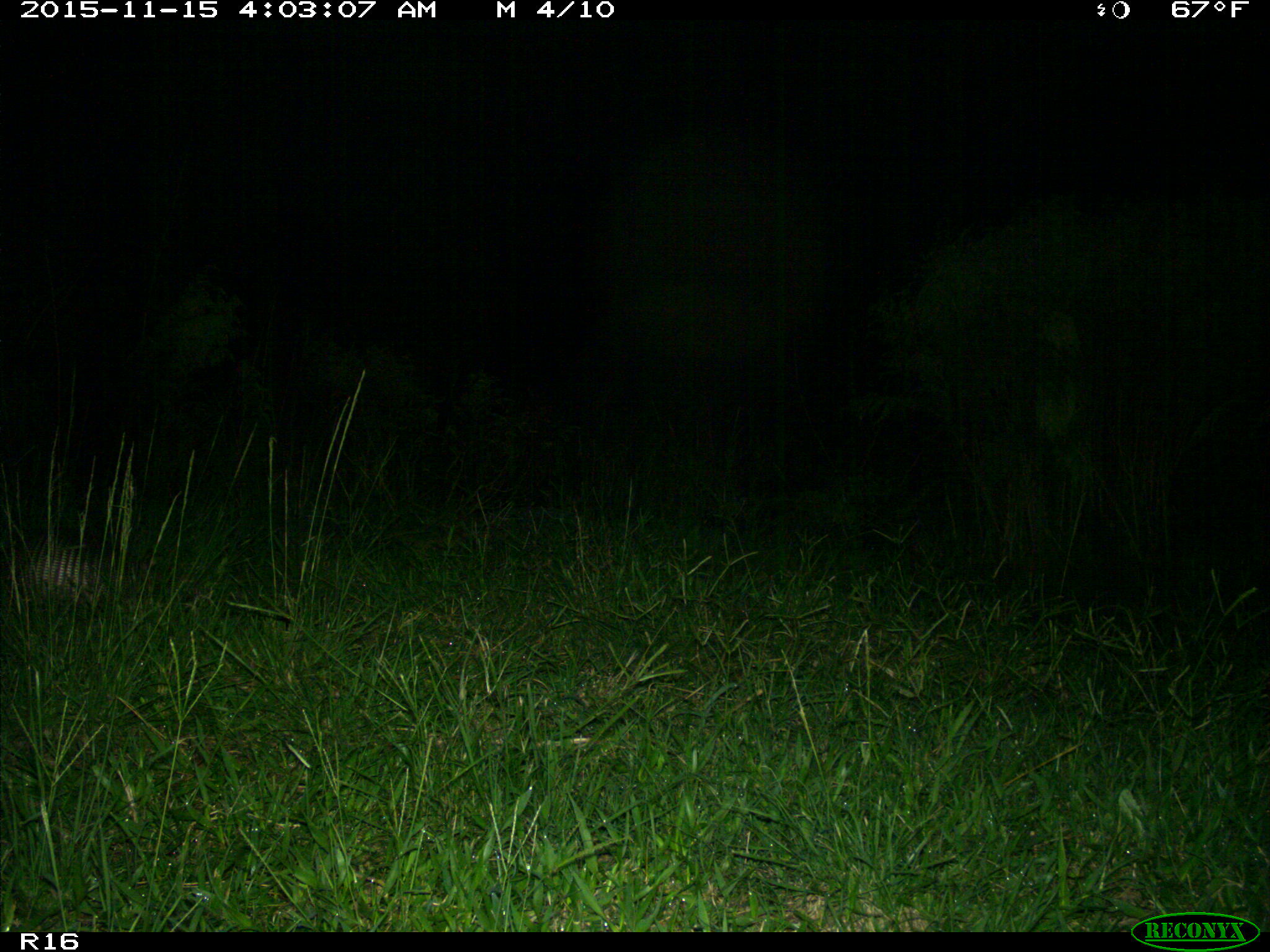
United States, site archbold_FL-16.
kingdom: Animalia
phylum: Chordata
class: Mammalia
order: Cingulata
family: Dasypodidae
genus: Dasypus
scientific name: Dasypus novemcinctus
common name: nine-banded armadillo